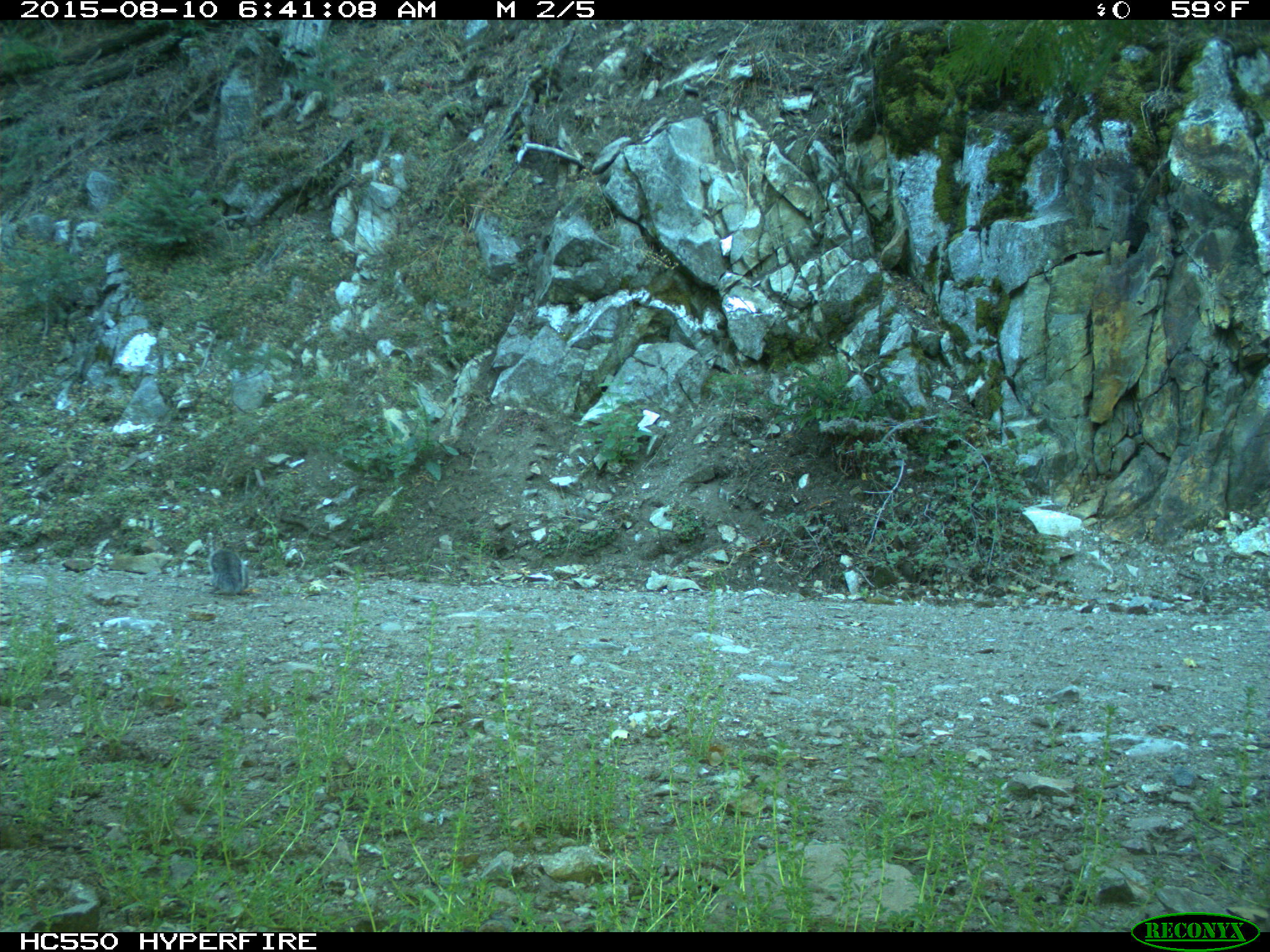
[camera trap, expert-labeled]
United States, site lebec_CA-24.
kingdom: Animalia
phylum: Chordata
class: Mammalia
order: Rodentia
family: Sciuridae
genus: Sciurus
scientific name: Sciurus carolinensis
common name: eastern gray squirrel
Sciurus carolinensis (eastern gray squirrel).